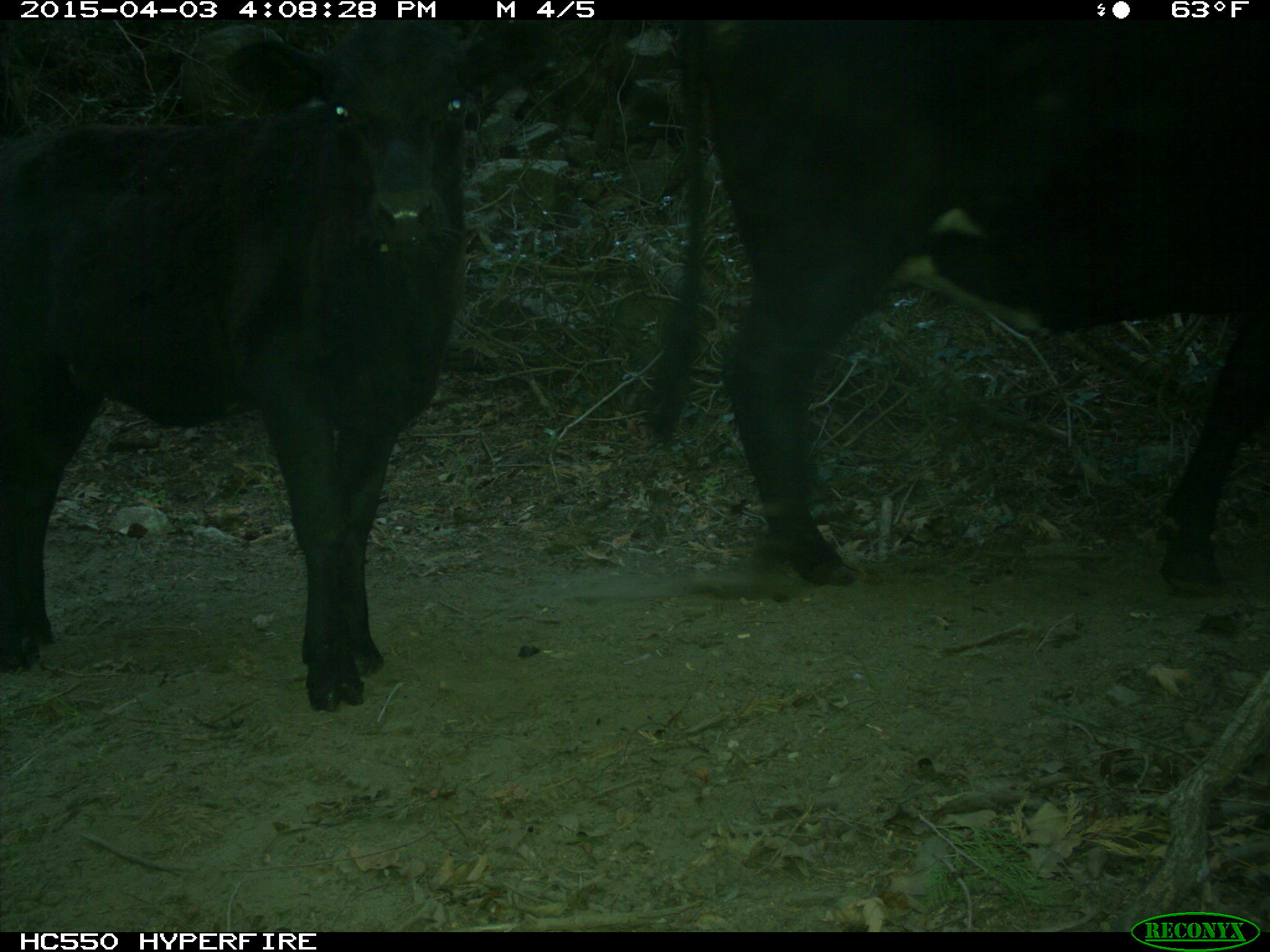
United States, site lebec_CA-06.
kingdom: Animalia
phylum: Chordata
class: Mammalia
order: Artiodactyla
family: Bovidae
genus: Bos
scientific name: Bos taurus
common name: domestic cow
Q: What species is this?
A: Bos taurus (domestic cow).